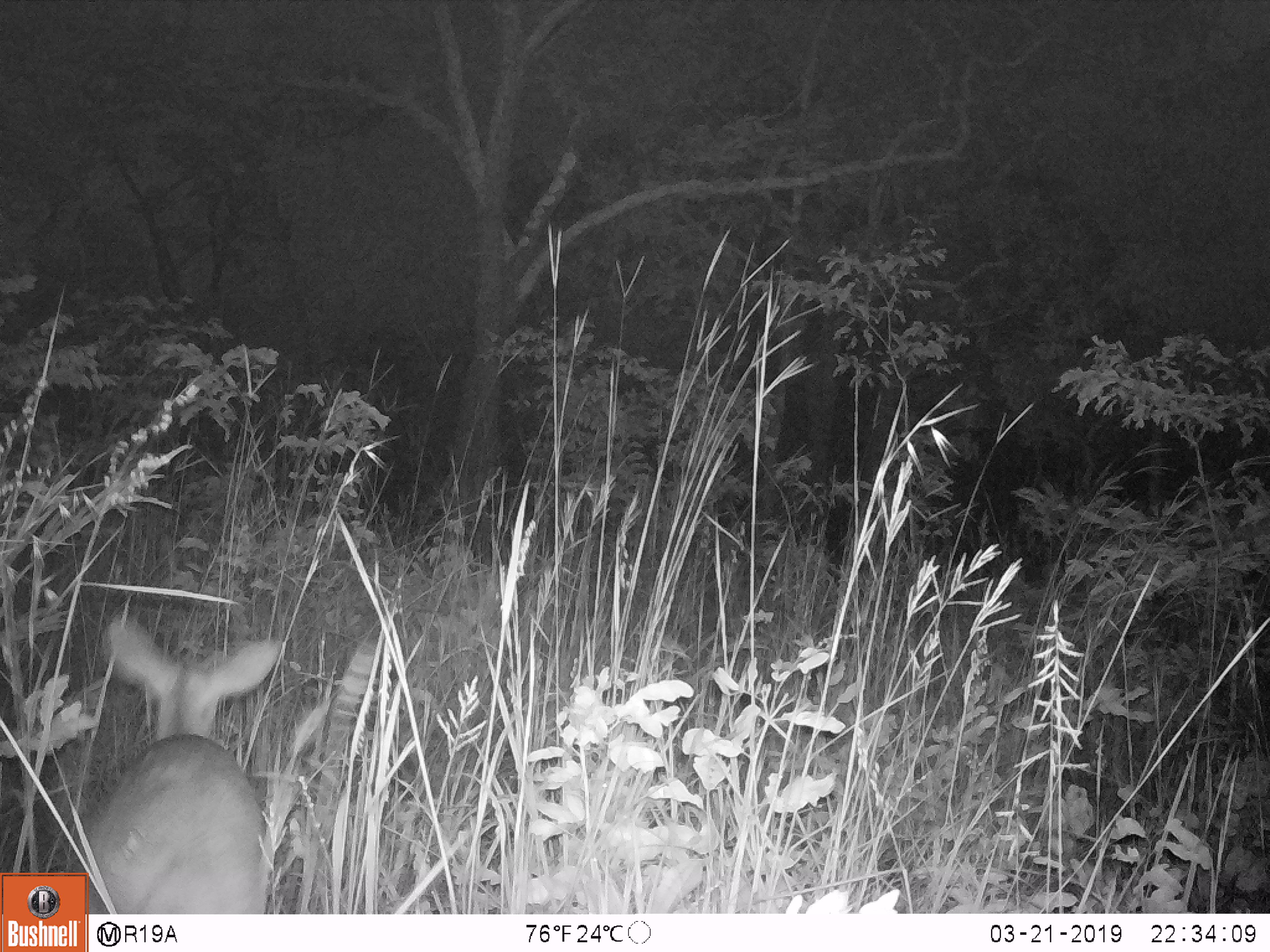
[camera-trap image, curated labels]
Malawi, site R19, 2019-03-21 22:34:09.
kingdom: Animalia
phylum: Chordata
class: Mammalia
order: Artiodactyla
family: Bovidae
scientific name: Antilopinae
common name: small antelope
Small antelope (Antilopinae), count 1.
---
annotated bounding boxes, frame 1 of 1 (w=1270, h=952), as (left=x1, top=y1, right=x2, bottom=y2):
small antelope: (left=93, top=600, right=293, bottom=910)